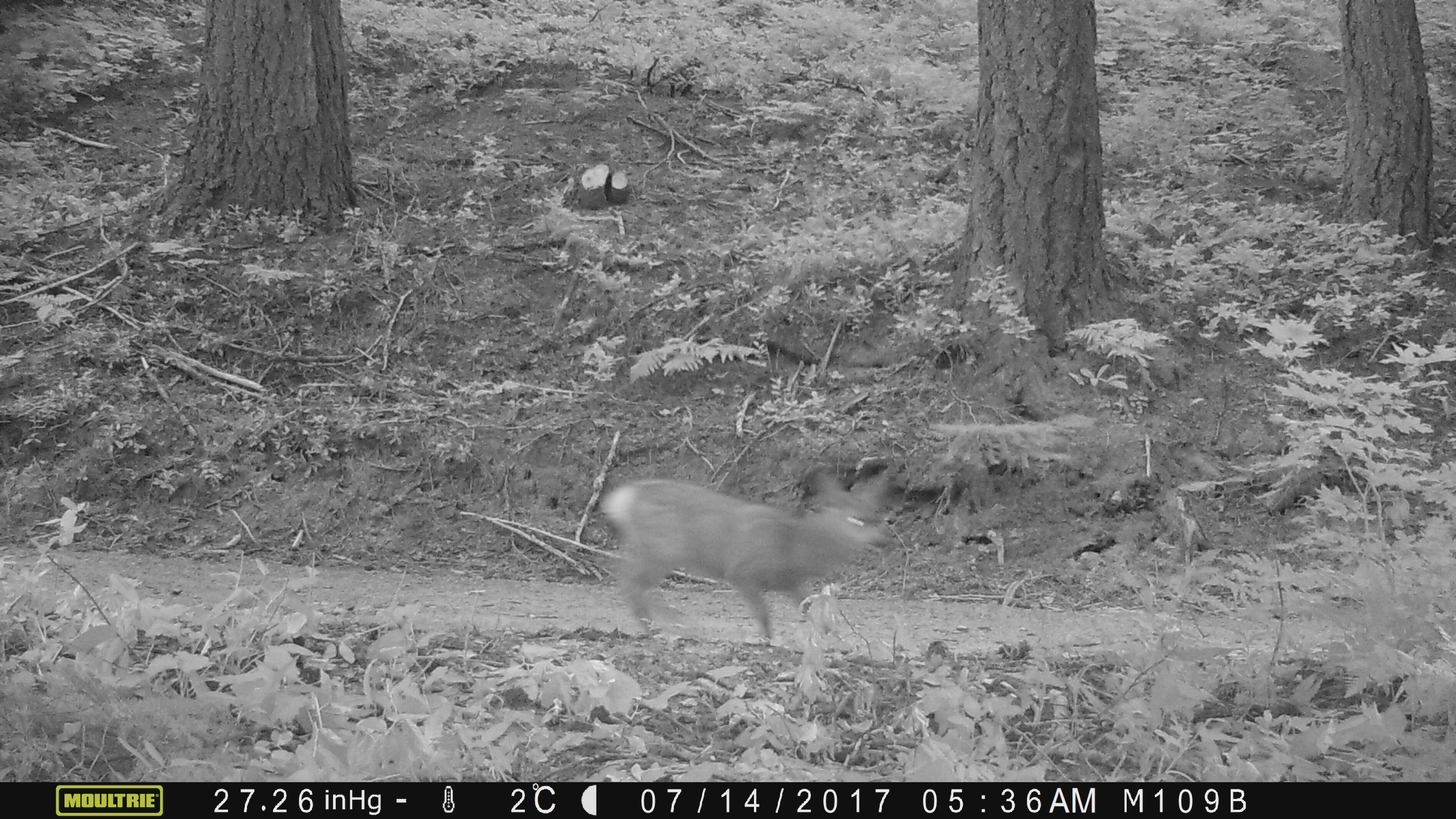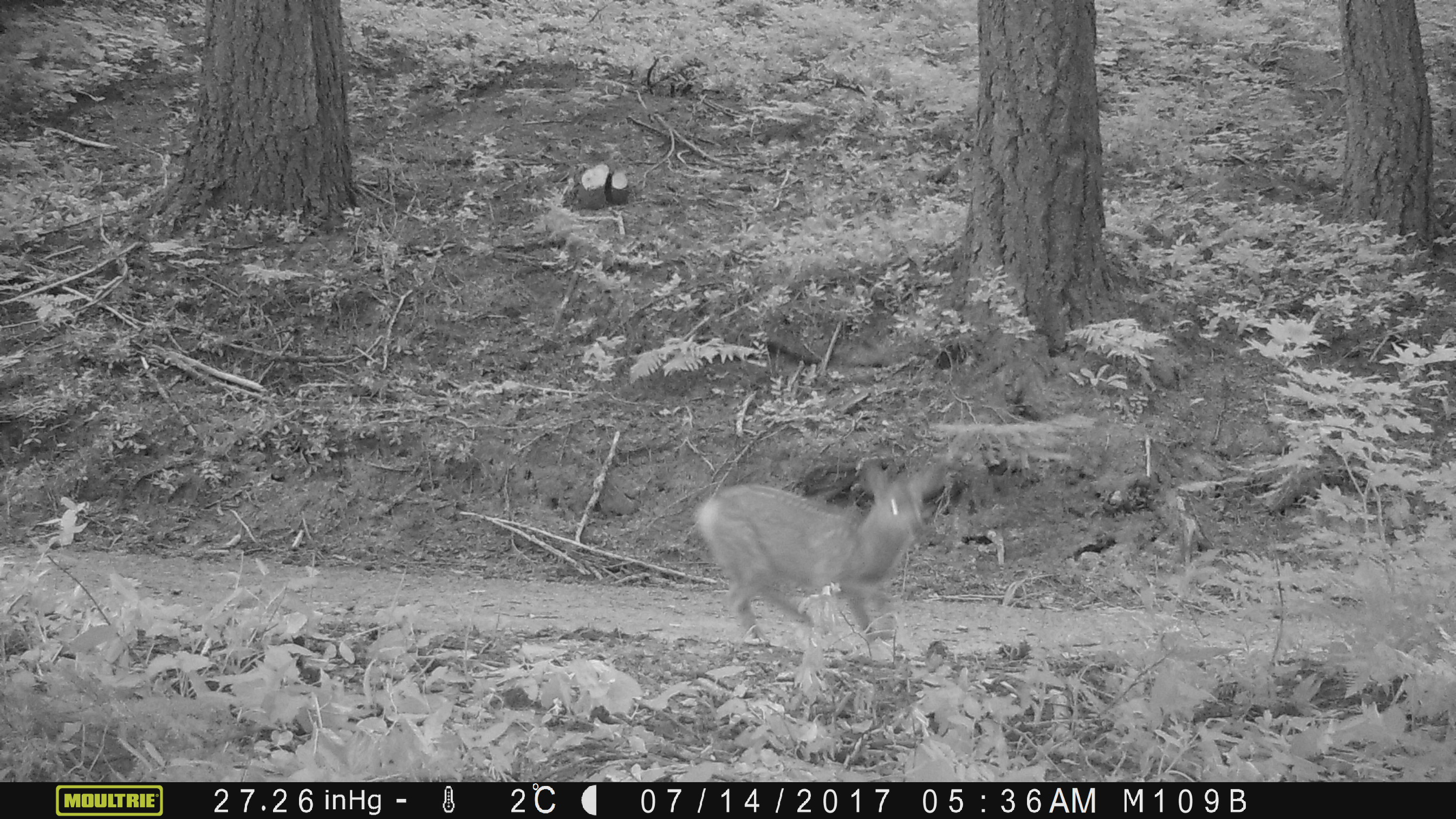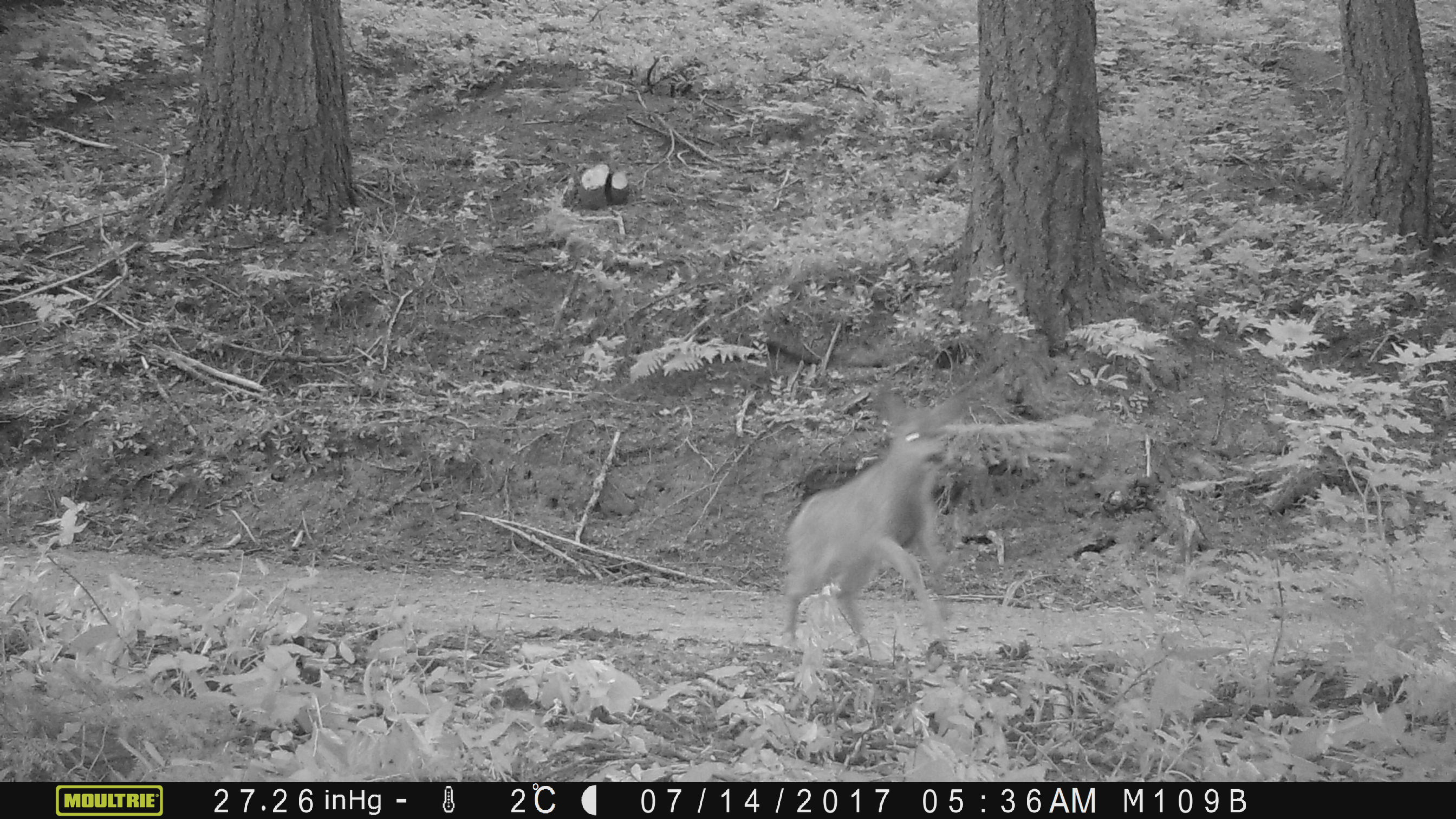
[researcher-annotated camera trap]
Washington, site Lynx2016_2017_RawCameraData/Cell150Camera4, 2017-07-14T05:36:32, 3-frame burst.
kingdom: Animalia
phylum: Chordata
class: Mammalia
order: Artiodactyla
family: Cervidae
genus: Odocoileus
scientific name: Odocoileus hemionus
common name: mule deer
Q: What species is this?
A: Odocoileus hemionus (mule deer).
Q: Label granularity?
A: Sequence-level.